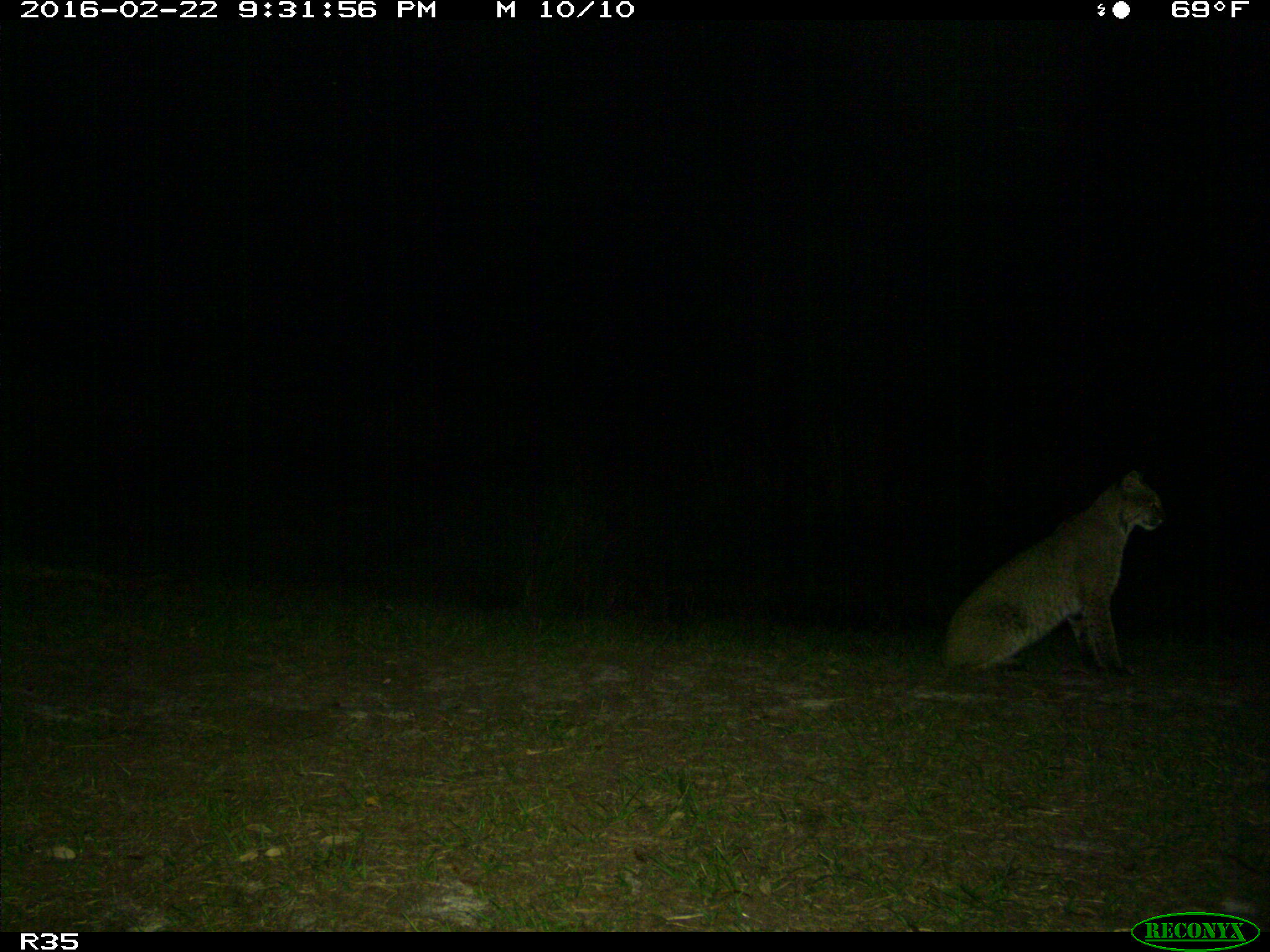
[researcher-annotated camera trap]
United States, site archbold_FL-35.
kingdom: Animalia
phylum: Chordata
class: Mammalia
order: Carnivora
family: Felidae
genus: Lynx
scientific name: Lynx rufus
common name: bobcat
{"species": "Lynx rufus (bobcat)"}